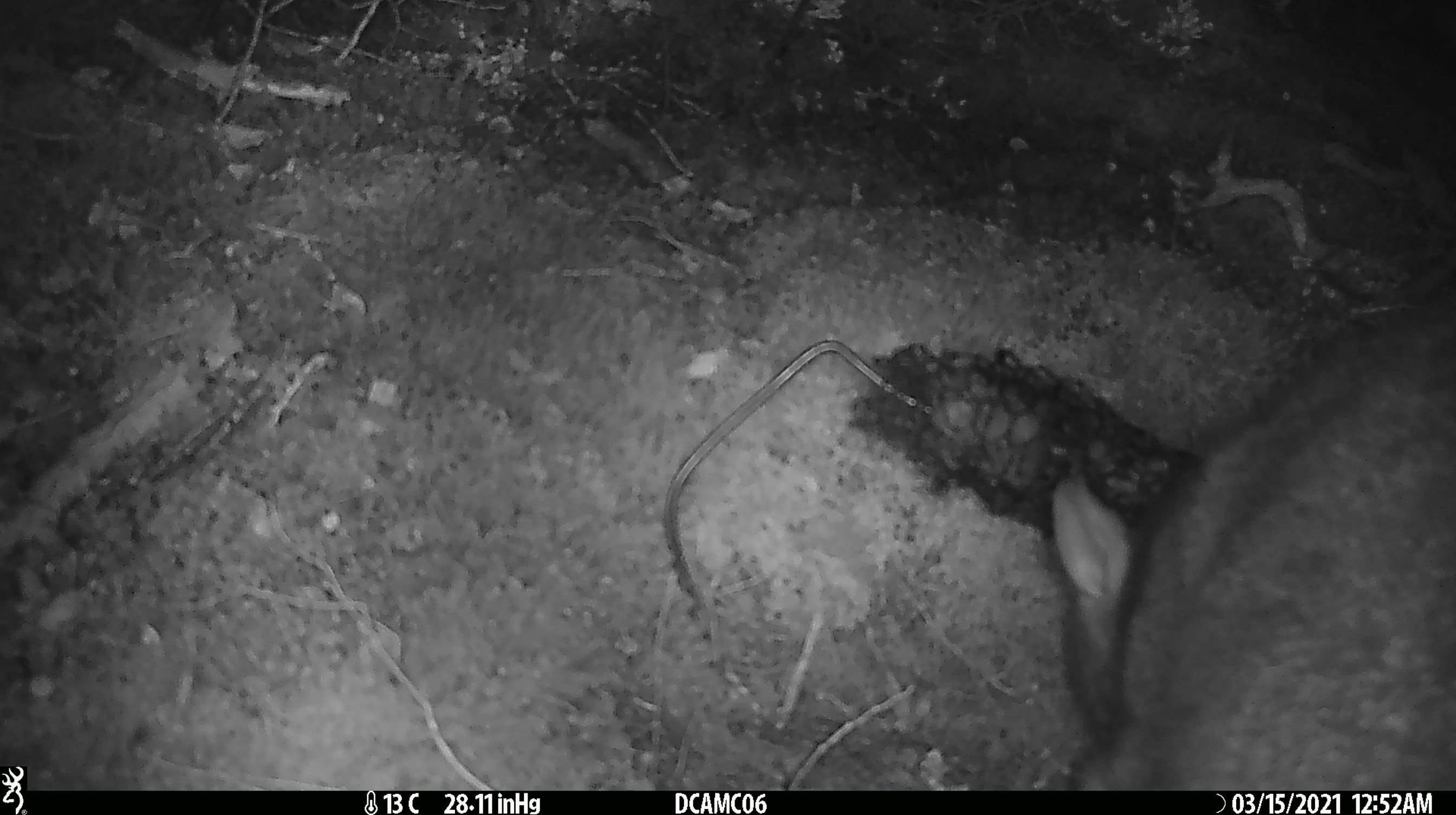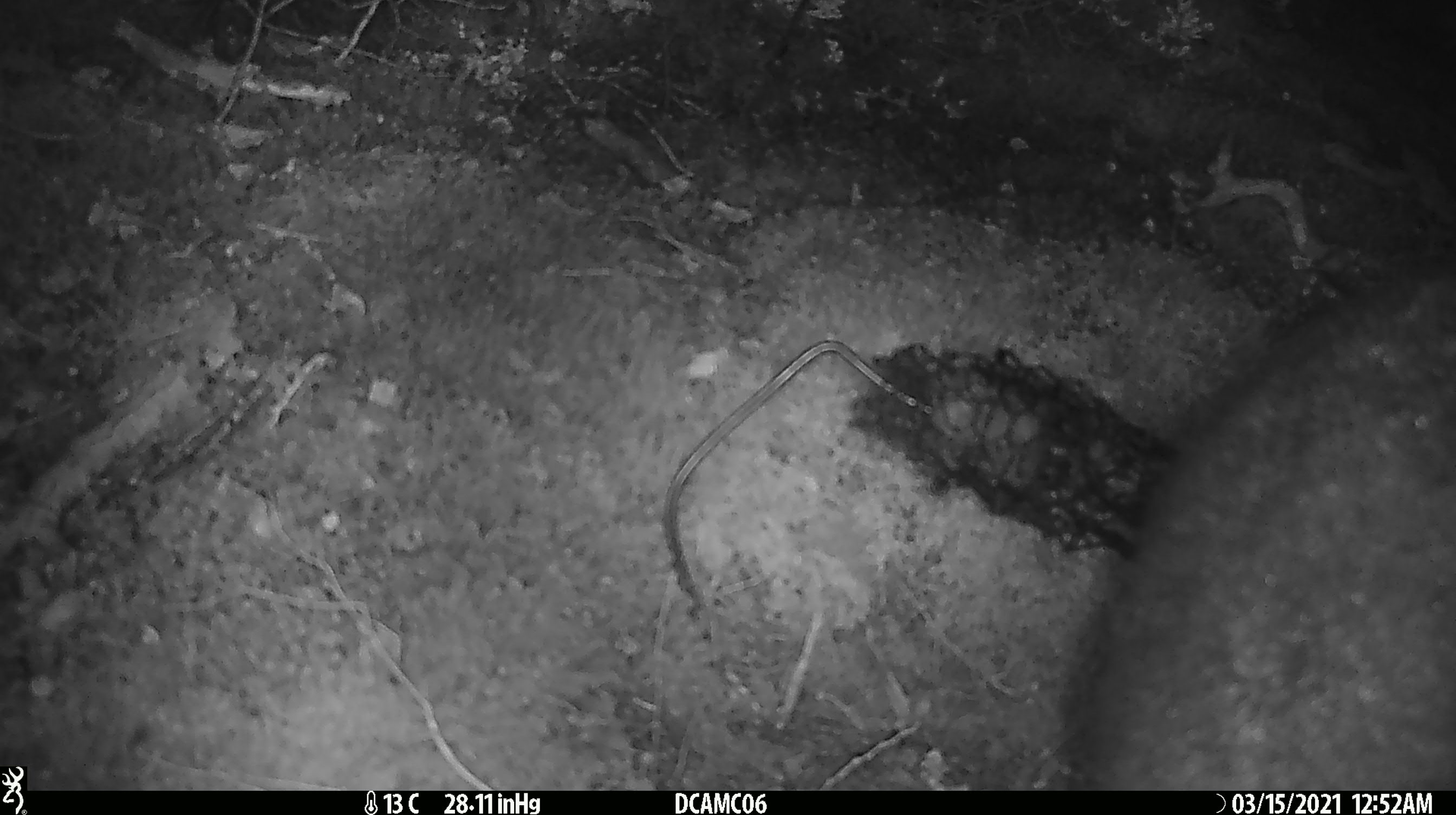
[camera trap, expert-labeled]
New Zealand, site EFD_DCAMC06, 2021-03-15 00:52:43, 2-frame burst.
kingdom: Animalia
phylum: Chordata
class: Mammalia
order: Diprotodontia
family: Phalangeridae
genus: Trichosurus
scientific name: Trichosurus vulpecula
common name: common brushtail possum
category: possum